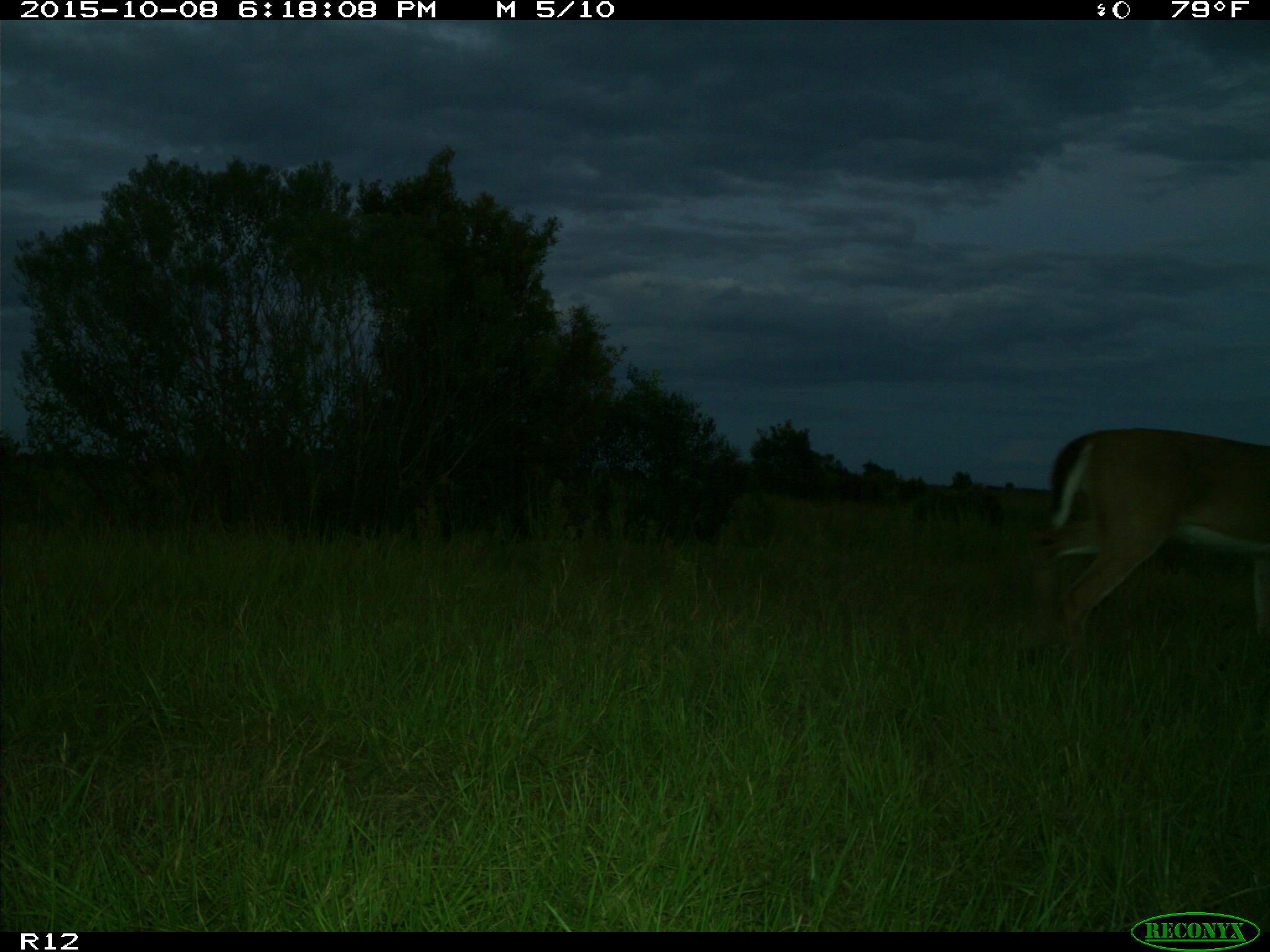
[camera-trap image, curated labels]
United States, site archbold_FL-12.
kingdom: Animalia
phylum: Chordata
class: Mammalia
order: Artiodactyla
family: Cervidae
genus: Odocoileus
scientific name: Odocoileus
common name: deer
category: unidentified deer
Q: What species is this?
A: Unidentified deer (deer) (Odocoileus).